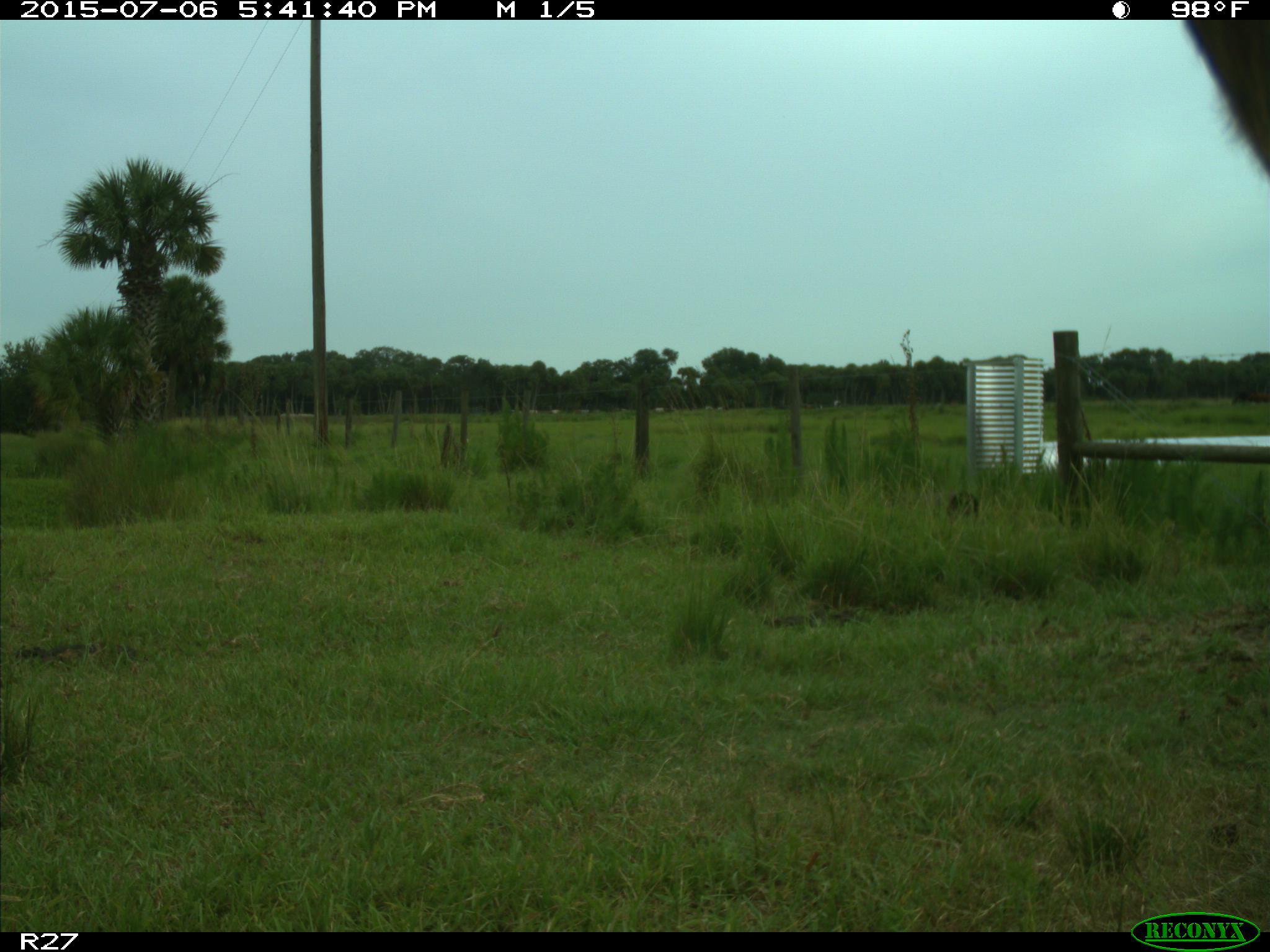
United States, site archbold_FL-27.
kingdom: Animalia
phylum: Chordata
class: Mammalia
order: Artiodactyla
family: Bovidae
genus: Bos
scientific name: Bos taurus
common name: domestic cow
Bos taurus (domestic cow).